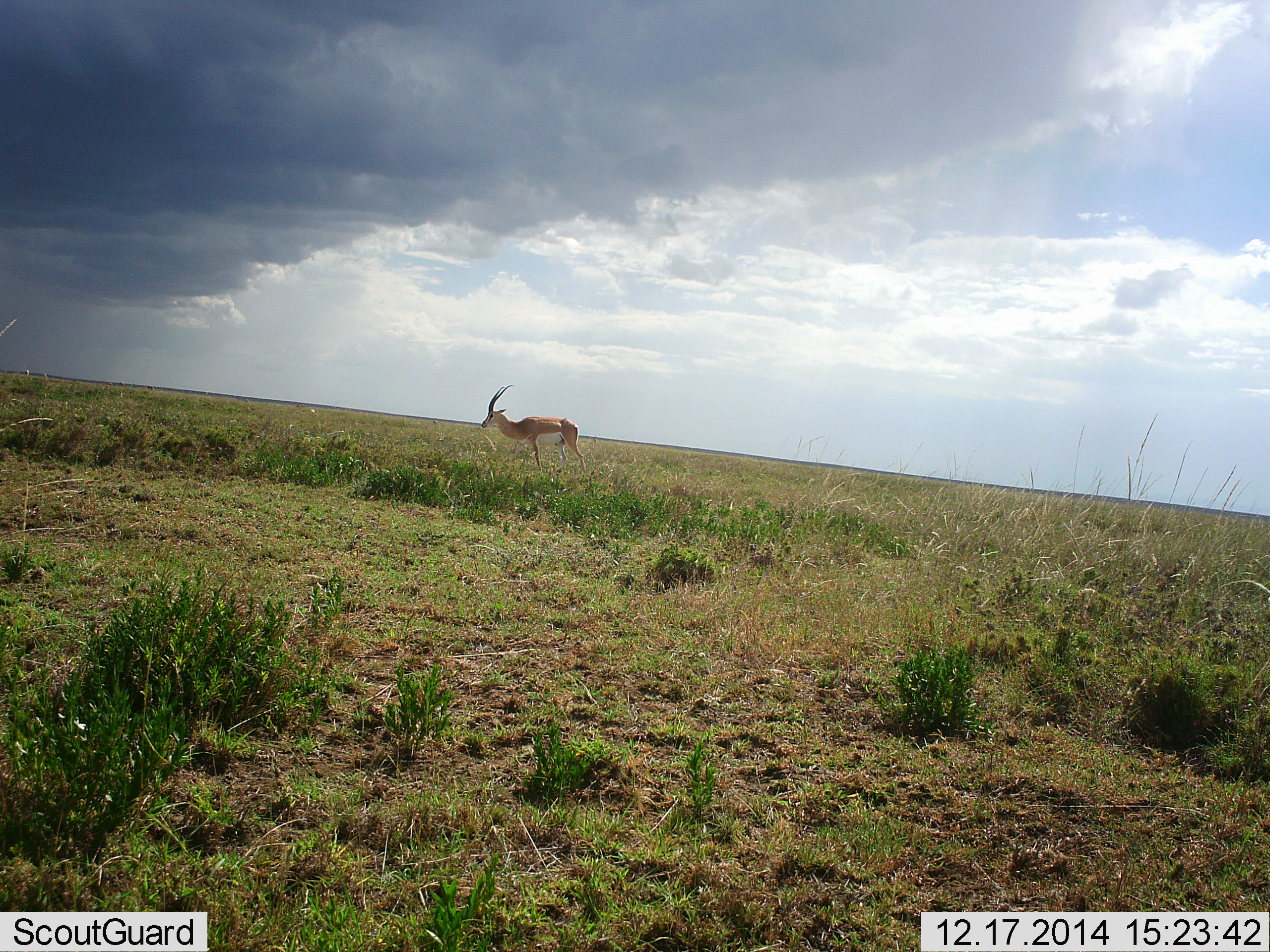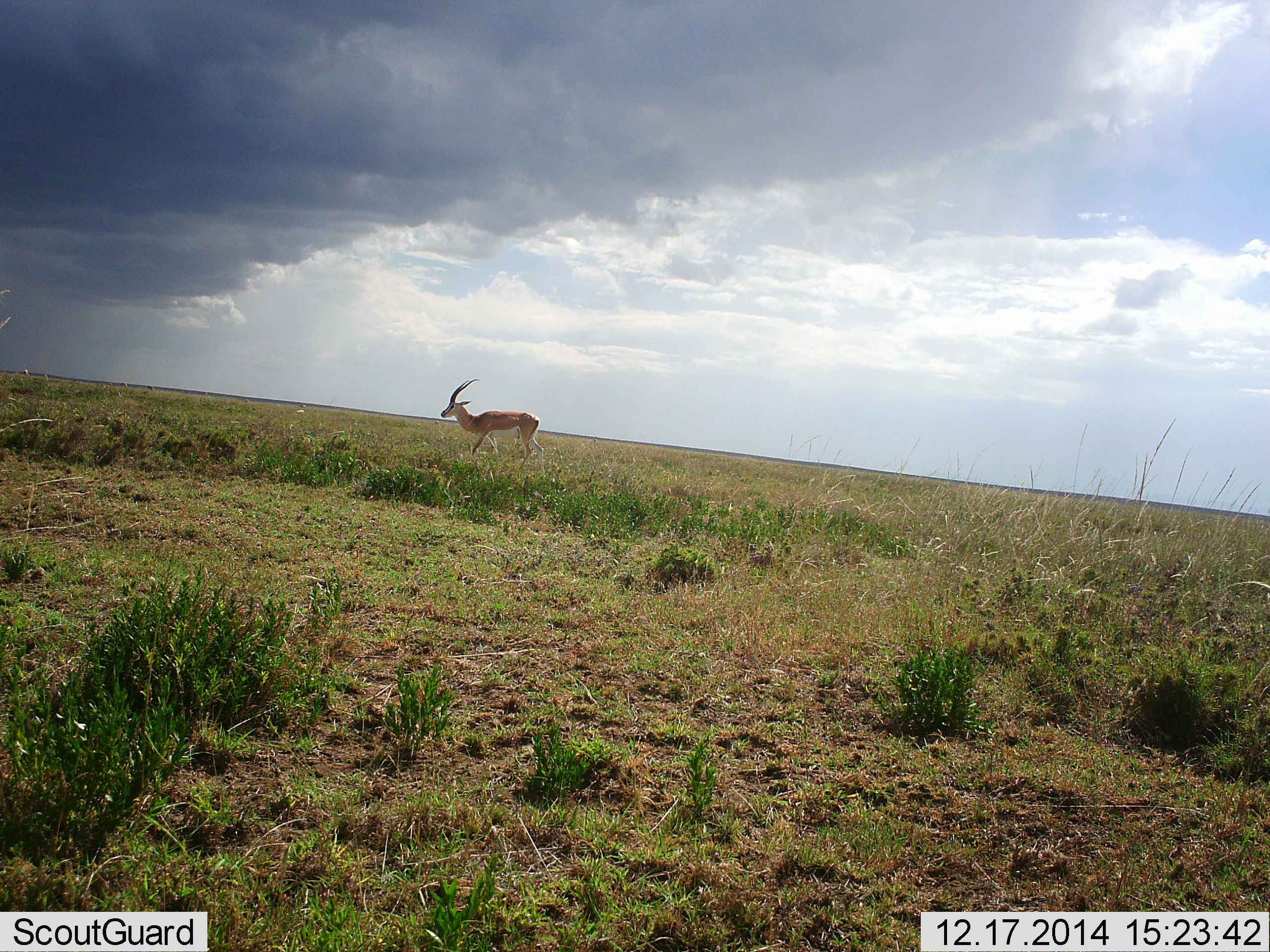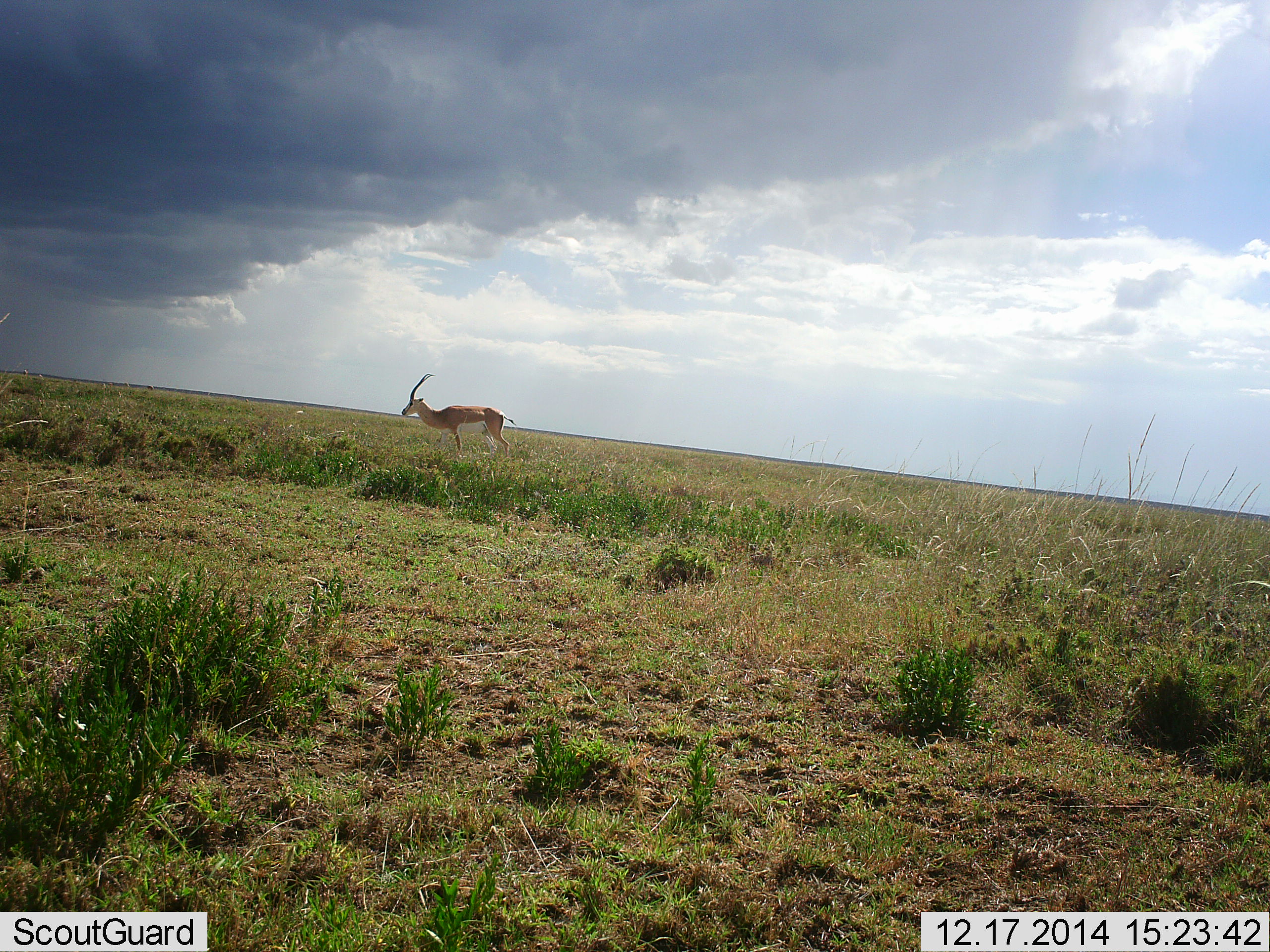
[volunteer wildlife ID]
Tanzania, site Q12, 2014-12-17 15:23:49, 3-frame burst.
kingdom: Animalia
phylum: Chordata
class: Mammalia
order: Artiodactyla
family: Bovidae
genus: Nanger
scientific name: Nanger granti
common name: grant's gazelle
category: gazellegrants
Gazellegrants (grant's gazelle) (Nanger granti), count 1. Behavior (volunteer vote fractions): standing 0%, resting 0%, moving 100%, interacting 0%. Young present (vote fraction): 0%. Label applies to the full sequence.